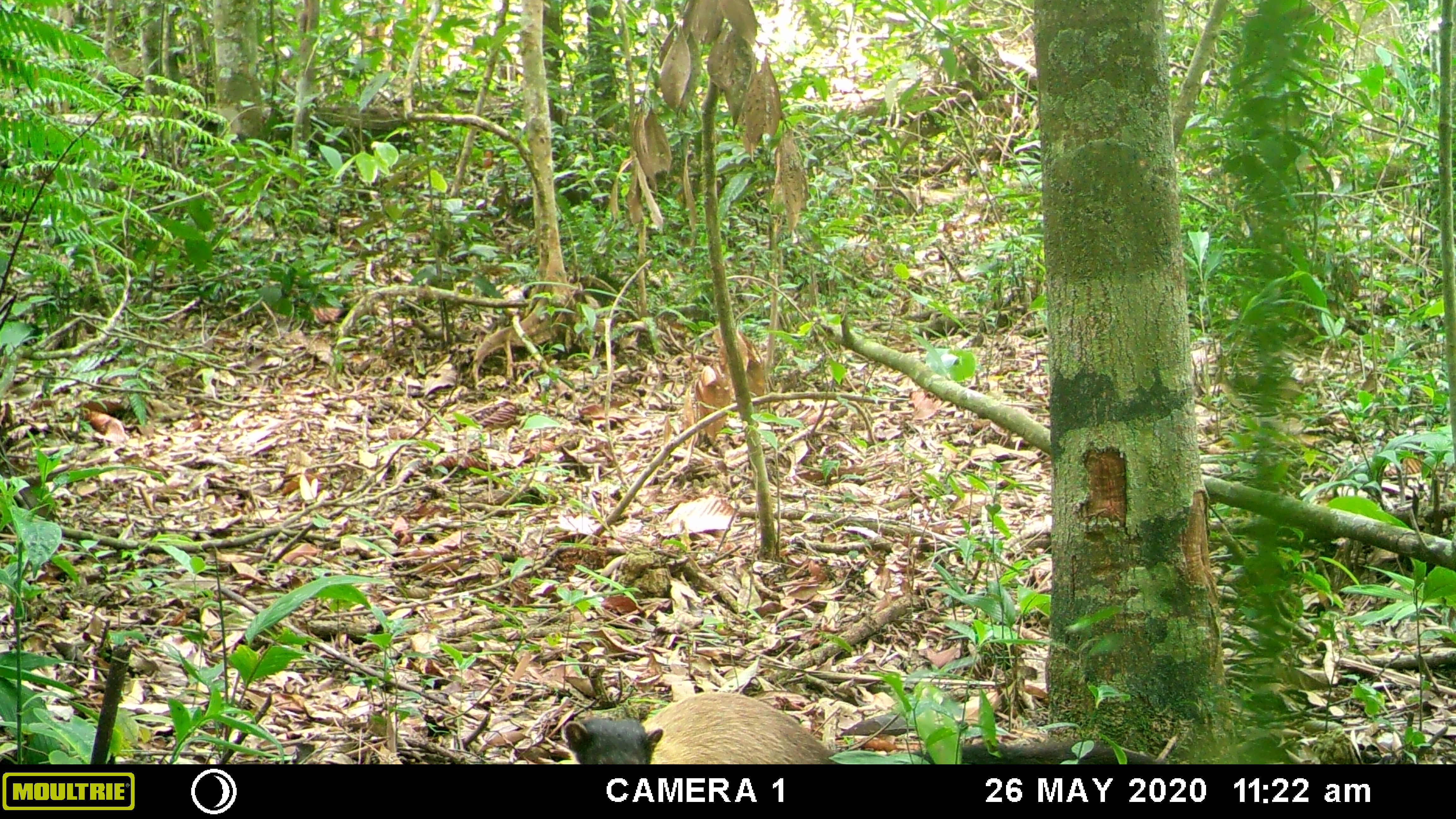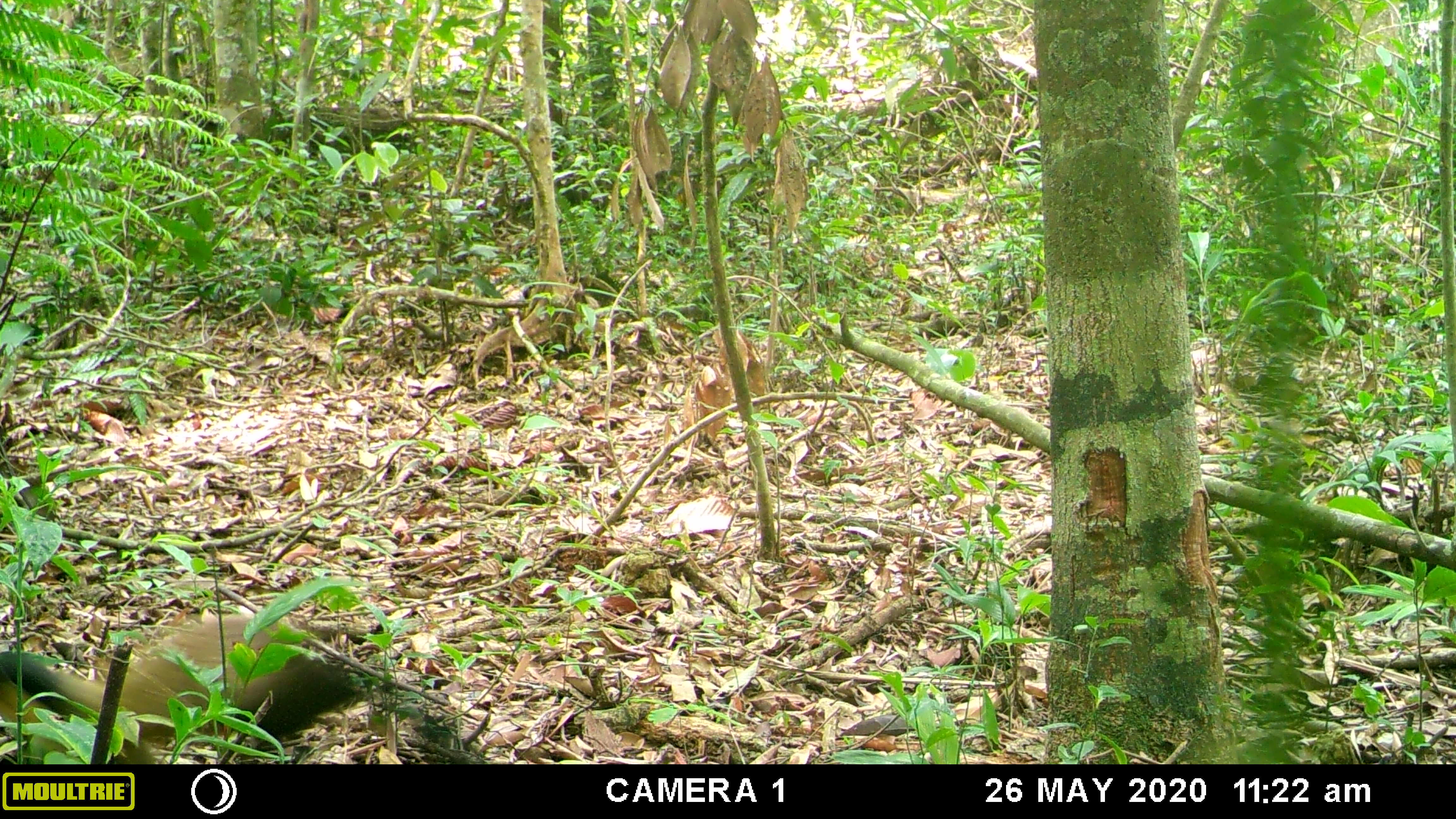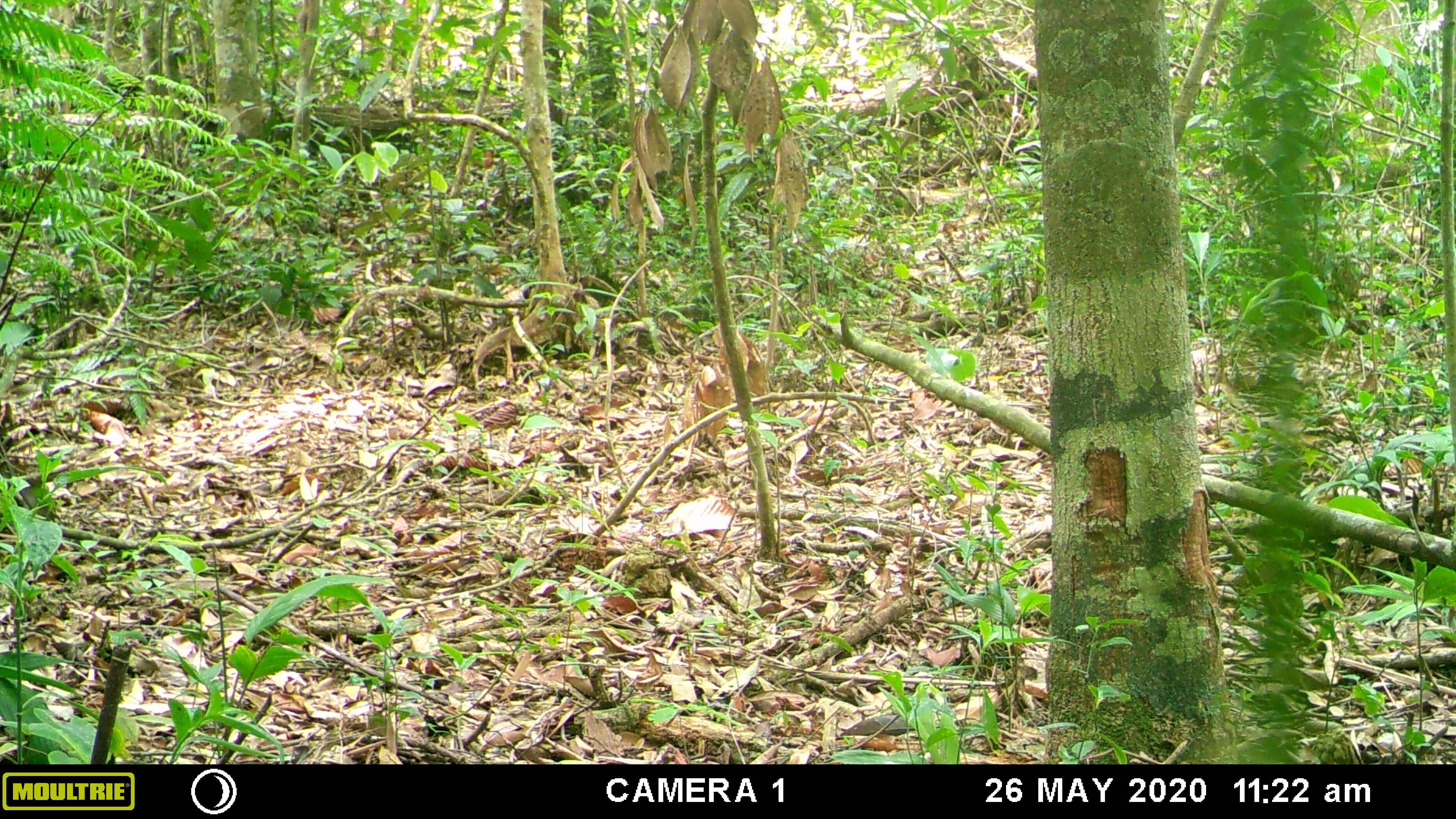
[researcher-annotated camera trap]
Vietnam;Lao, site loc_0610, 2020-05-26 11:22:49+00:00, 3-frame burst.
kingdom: Animalia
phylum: Chordata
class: Mammalia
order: Carnivora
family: Mustelidae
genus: Martes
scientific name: Martes flavigula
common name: yellow-throated marten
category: yellow throated marten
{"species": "yellow throated marten (yellow-throated marten) (Martes flavigula)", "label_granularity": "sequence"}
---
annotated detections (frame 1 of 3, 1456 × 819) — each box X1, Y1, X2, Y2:
yellow throated marten: 561, 692, 1165, 764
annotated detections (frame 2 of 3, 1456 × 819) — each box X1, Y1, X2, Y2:
yellow throated marten: 0, 610, 385, 764